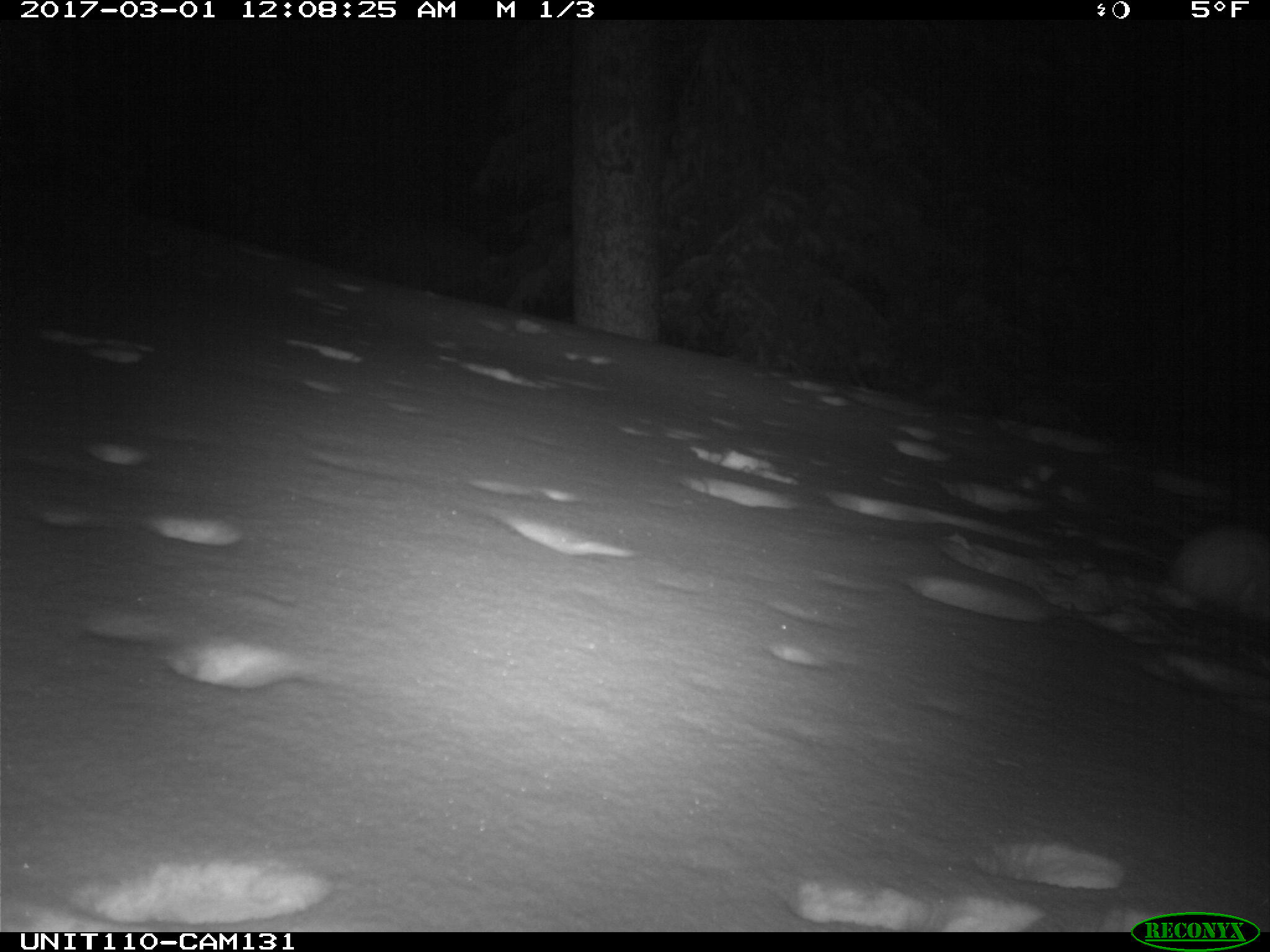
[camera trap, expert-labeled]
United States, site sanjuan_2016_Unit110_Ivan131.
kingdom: Animalia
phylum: Chordata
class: Mammalia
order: Lagomorpha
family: Leporidae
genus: Lepus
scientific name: Lepus americanus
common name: snowshoe hare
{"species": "Lepus americanus (snowshoe hare)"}